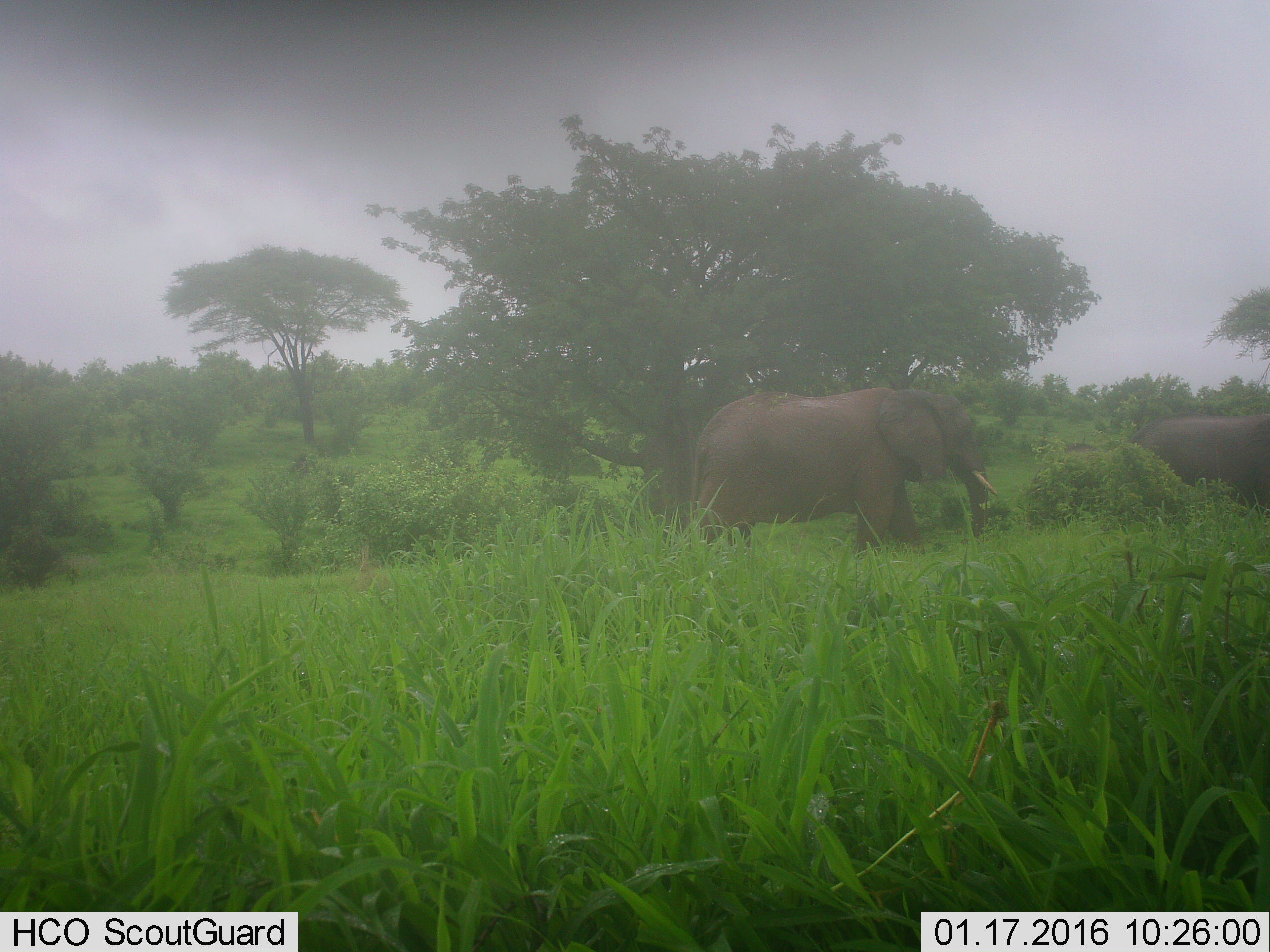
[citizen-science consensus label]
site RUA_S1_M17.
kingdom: Animalia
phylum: Chordata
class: Mammalia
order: Proboscidea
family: Elephantidae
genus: Loxodonta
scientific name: Loxodonta africana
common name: african bush elephant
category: elephant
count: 2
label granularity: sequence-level